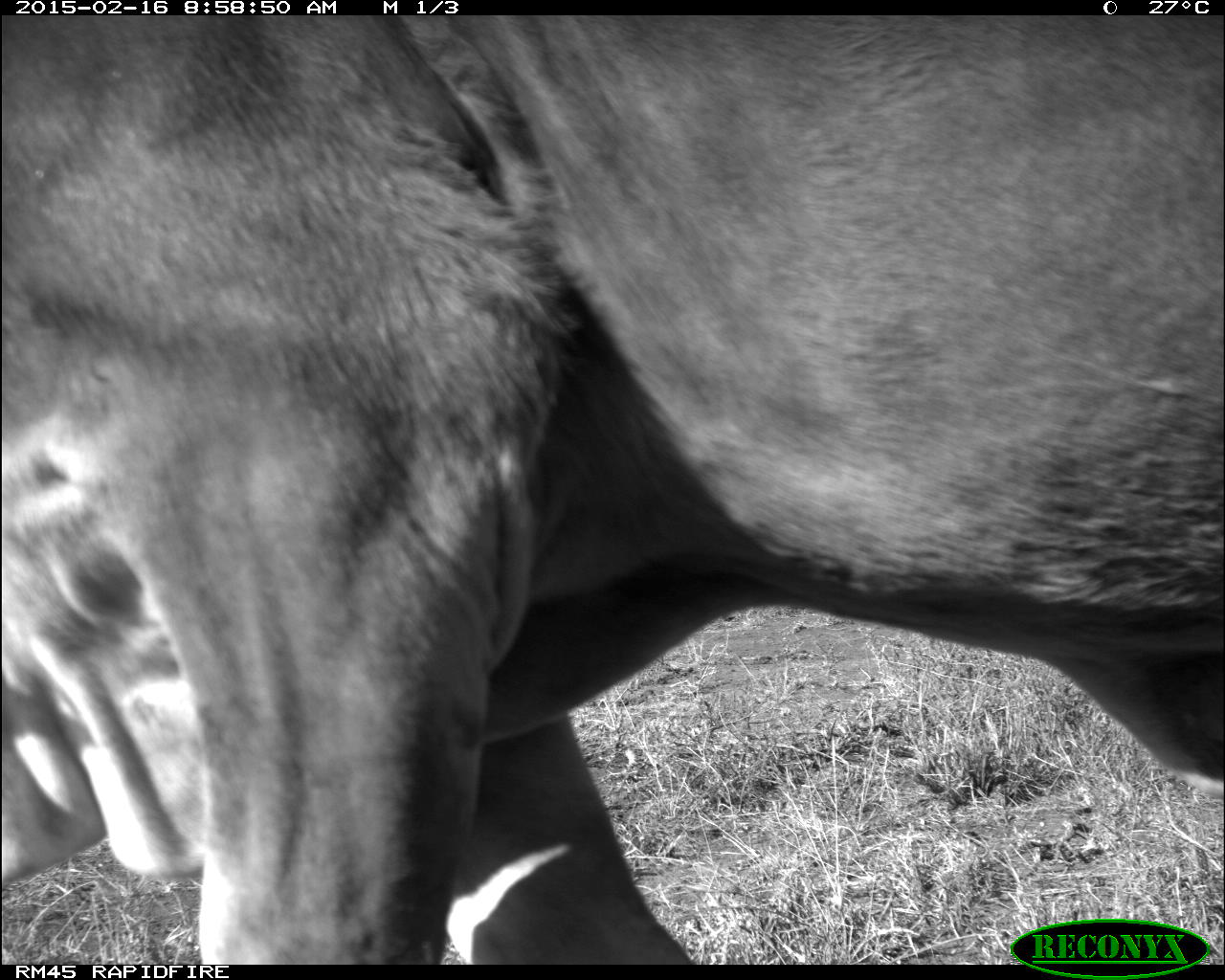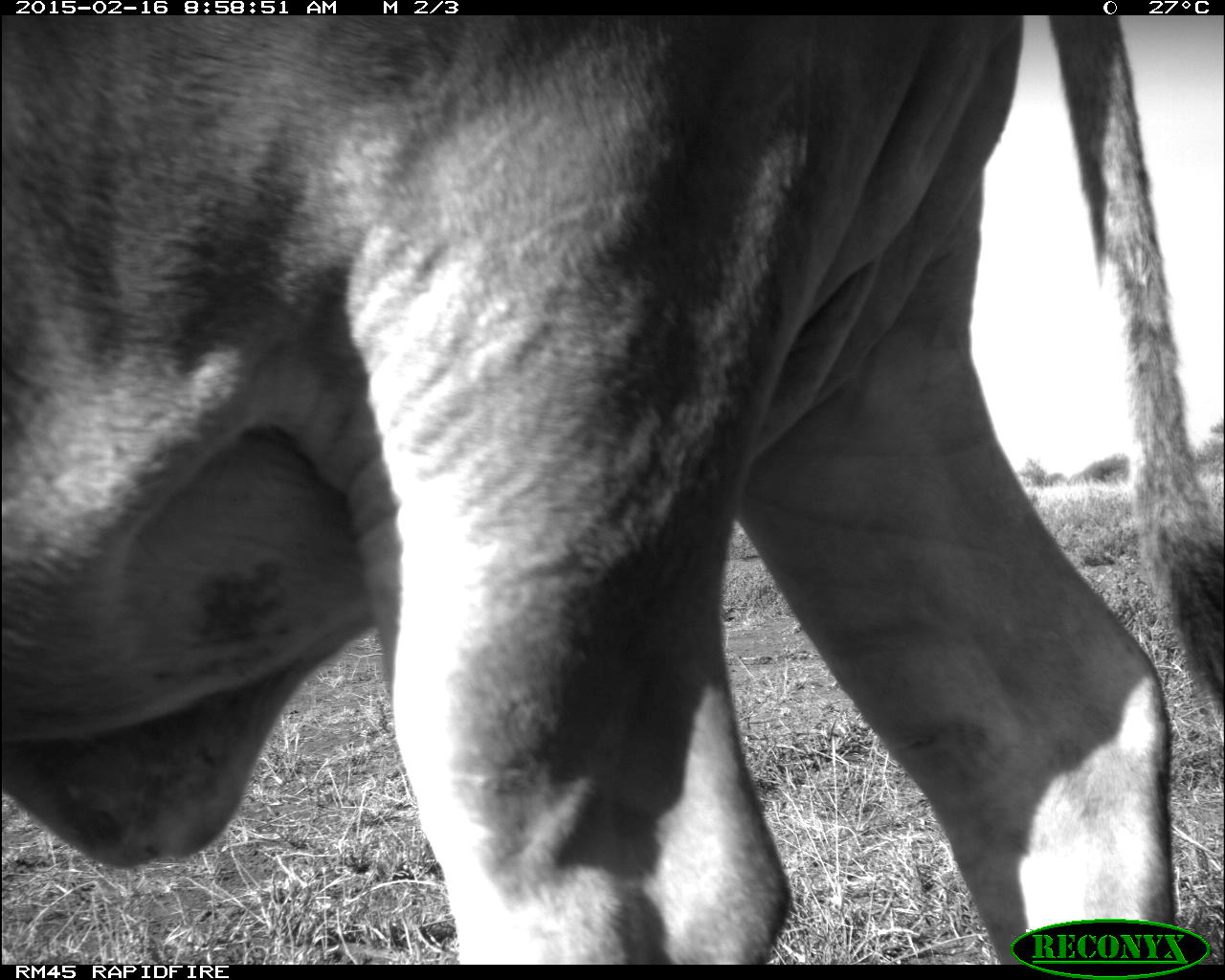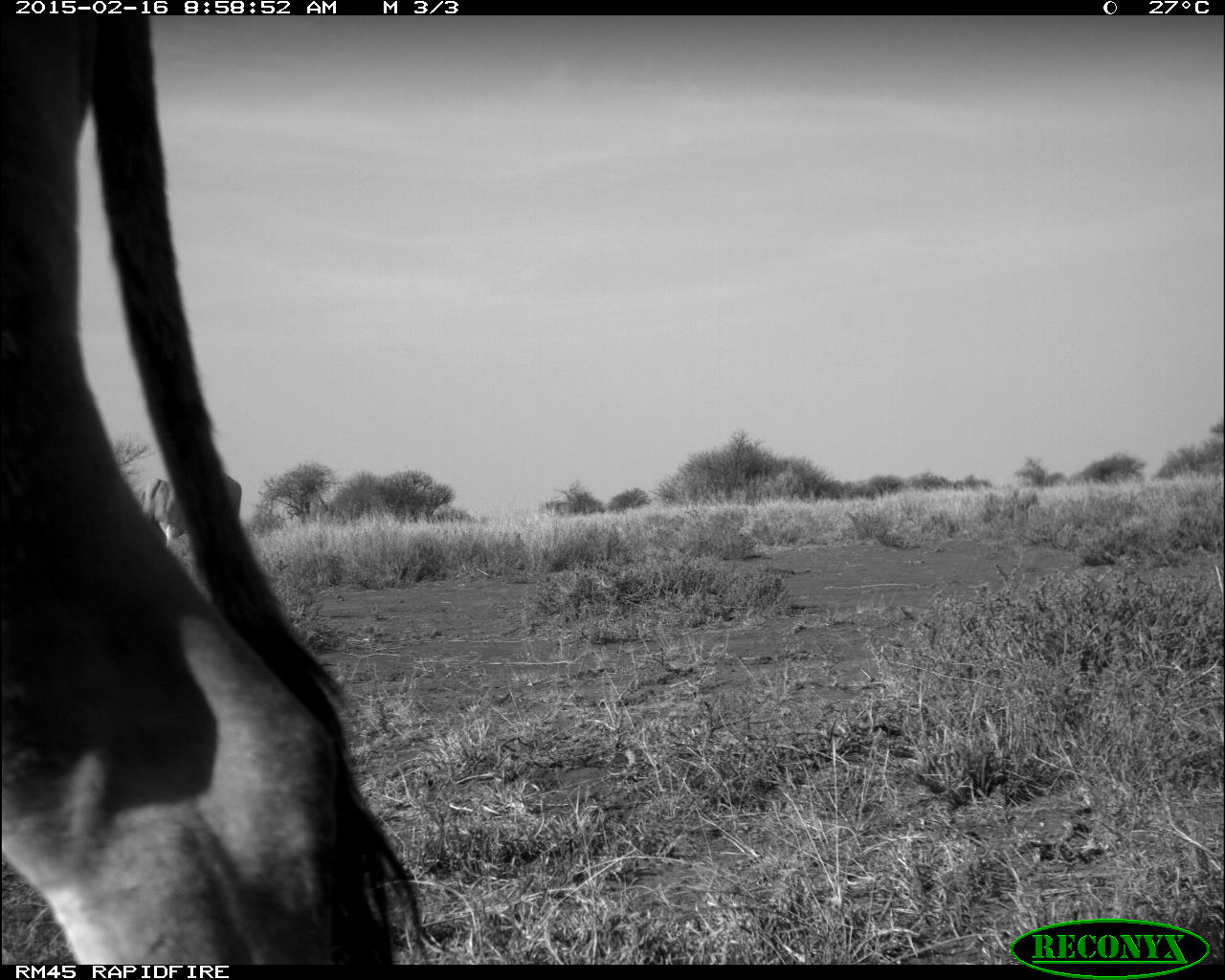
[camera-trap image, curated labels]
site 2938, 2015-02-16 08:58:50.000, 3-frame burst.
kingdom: Animalia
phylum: Chordata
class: Mammalia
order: Artiodactyla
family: Bovidae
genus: Bos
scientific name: Bos taurus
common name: domestic cattle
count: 10